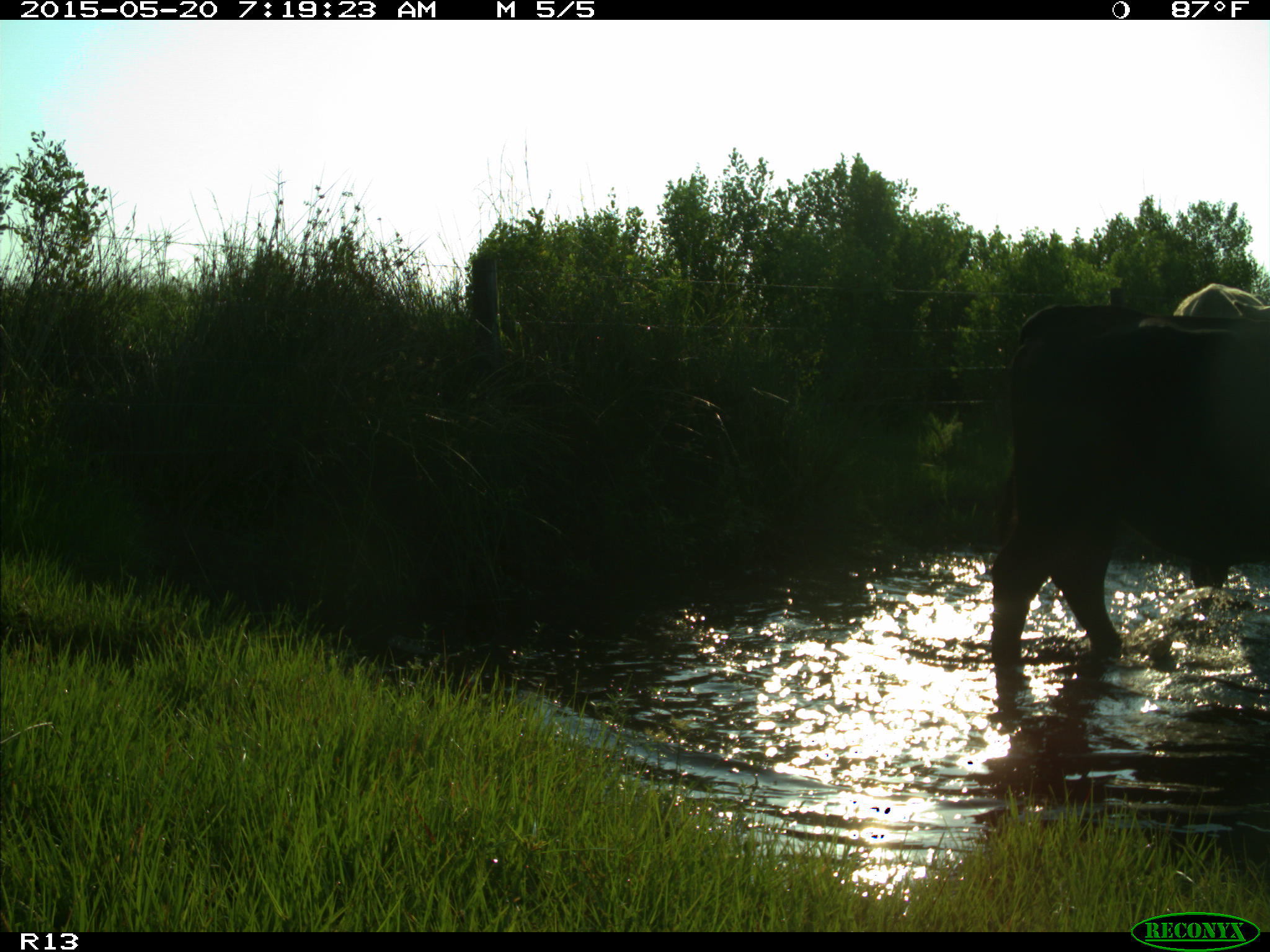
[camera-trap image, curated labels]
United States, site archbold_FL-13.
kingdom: Animalia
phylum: Chordata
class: Mammalia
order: Artiodactyla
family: Bovidae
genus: Bos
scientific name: Bos taurus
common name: domestic cow